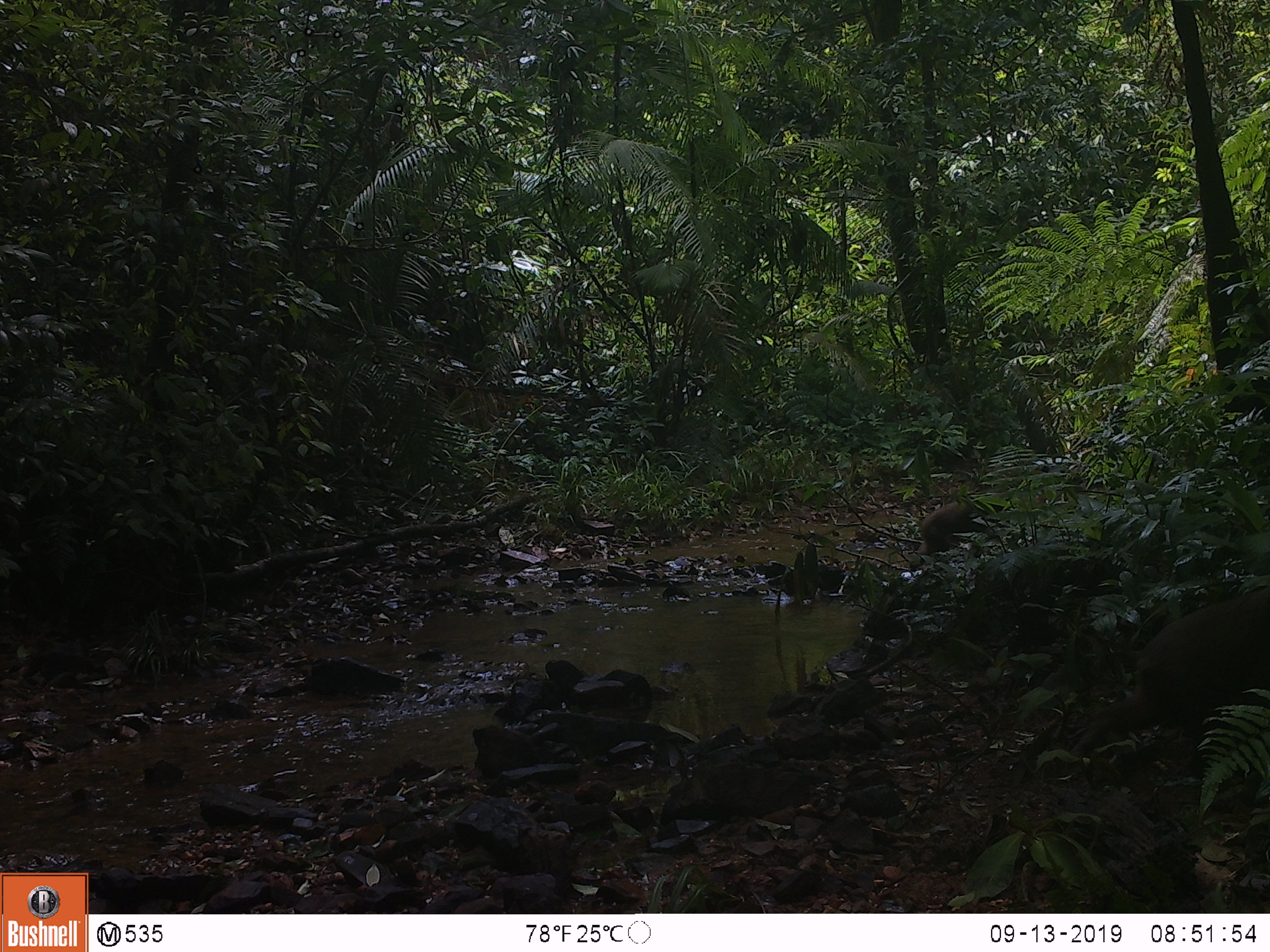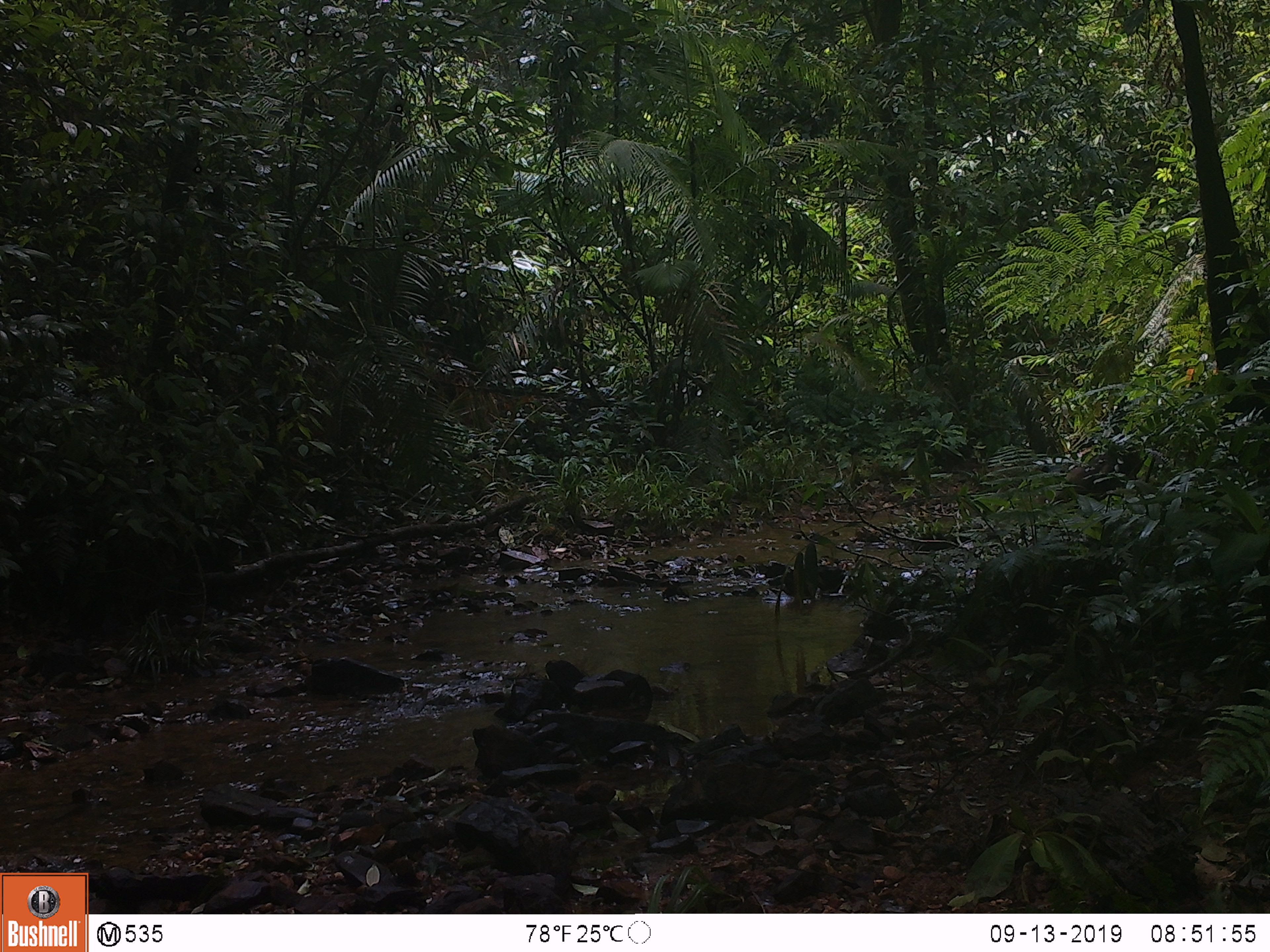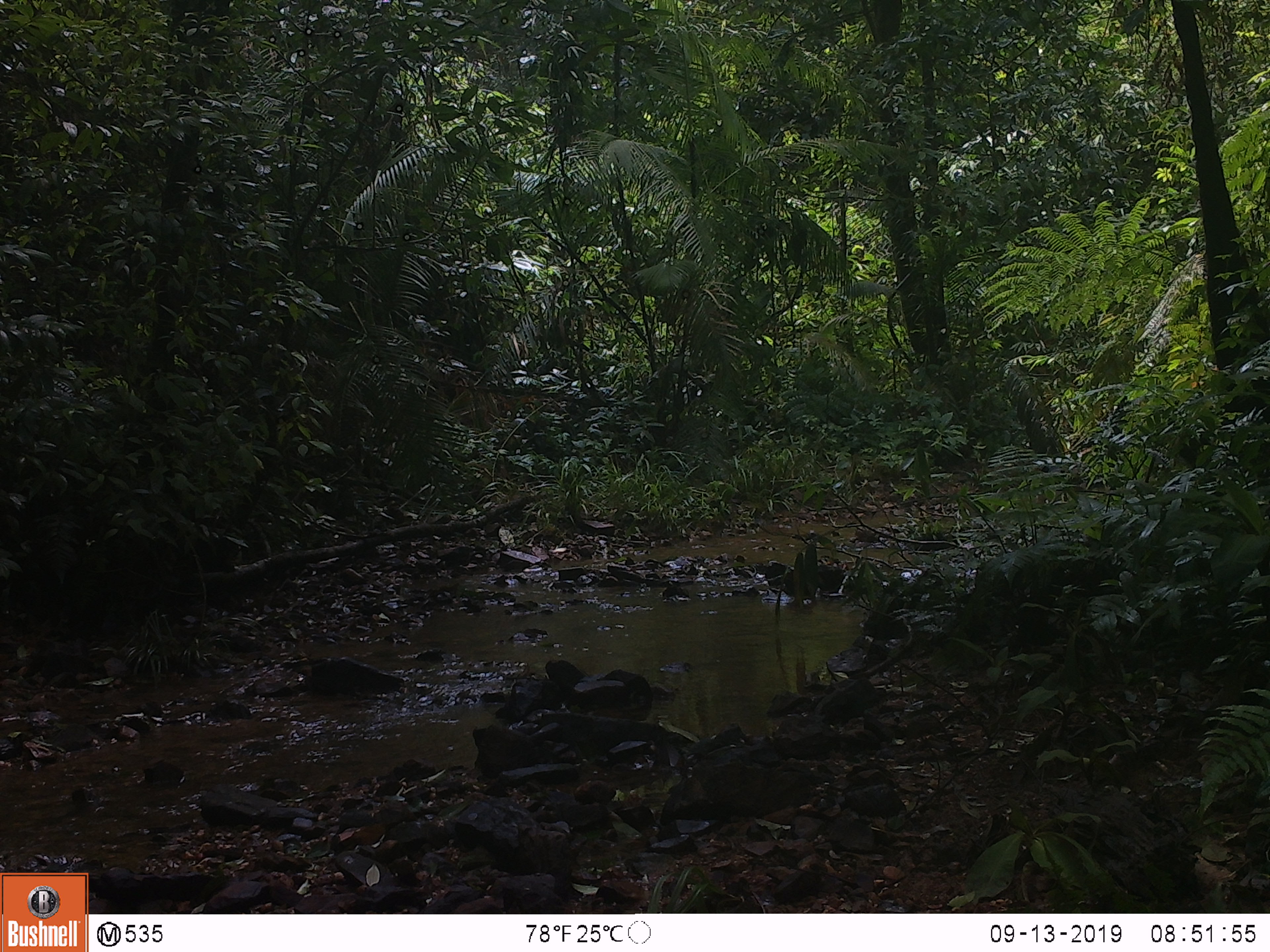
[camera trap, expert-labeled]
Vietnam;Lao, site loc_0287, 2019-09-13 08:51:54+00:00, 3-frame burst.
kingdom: Animalia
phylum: Chordata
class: Mammalia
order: Primates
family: Cercopithecidae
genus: Macaca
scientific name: Macaca arctoides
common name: stump-tailed macaque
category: stump tailed macaque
Stump tailed macaque (stump-tailed macaque) (Macaca arctoides). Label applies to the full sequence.